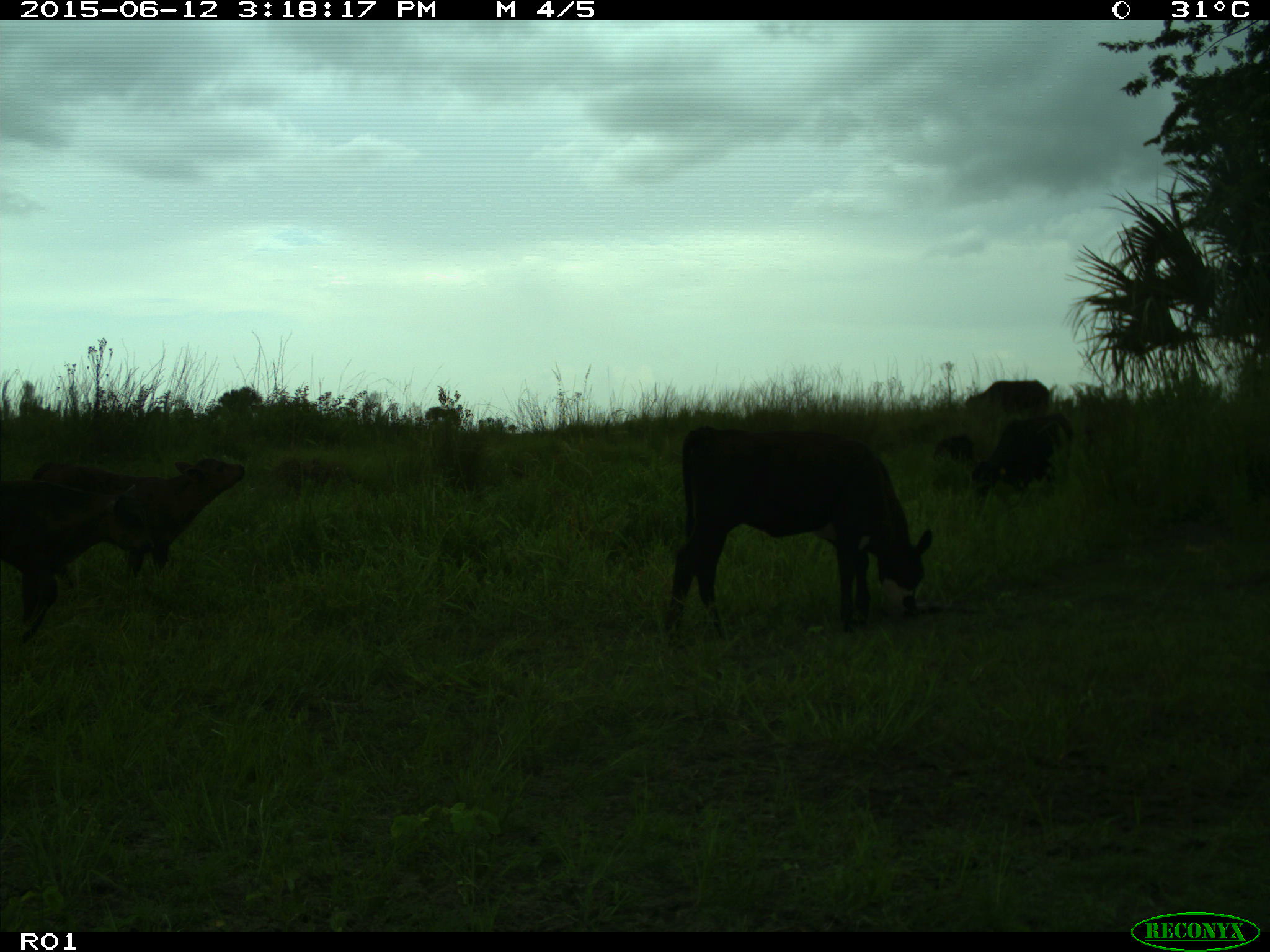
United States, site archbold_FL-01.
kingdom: Animalia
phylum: Chordata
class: Mammalia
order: Artiodactyla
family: Bovidae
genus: Bos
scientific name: Bos taurus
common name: domestic cow